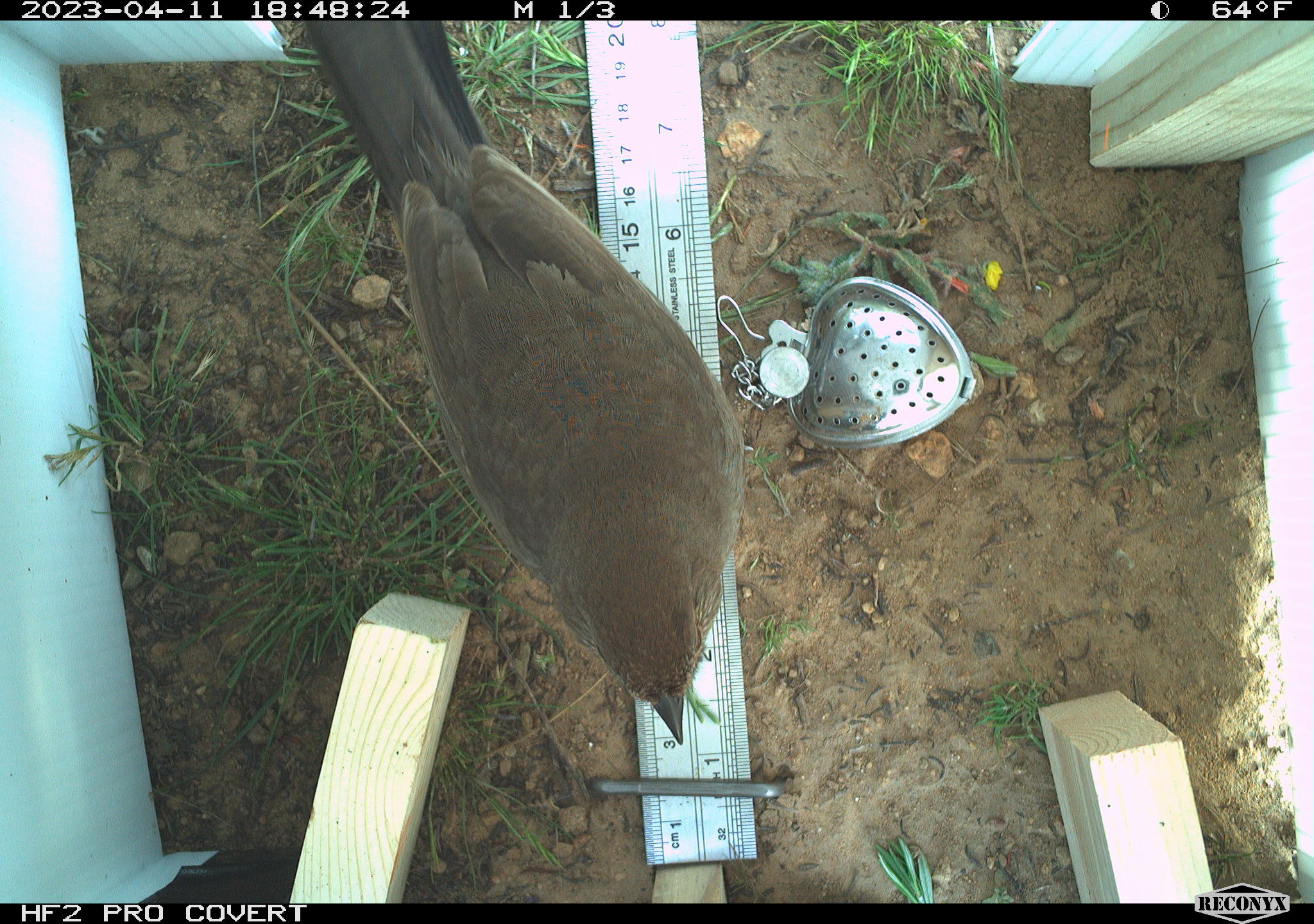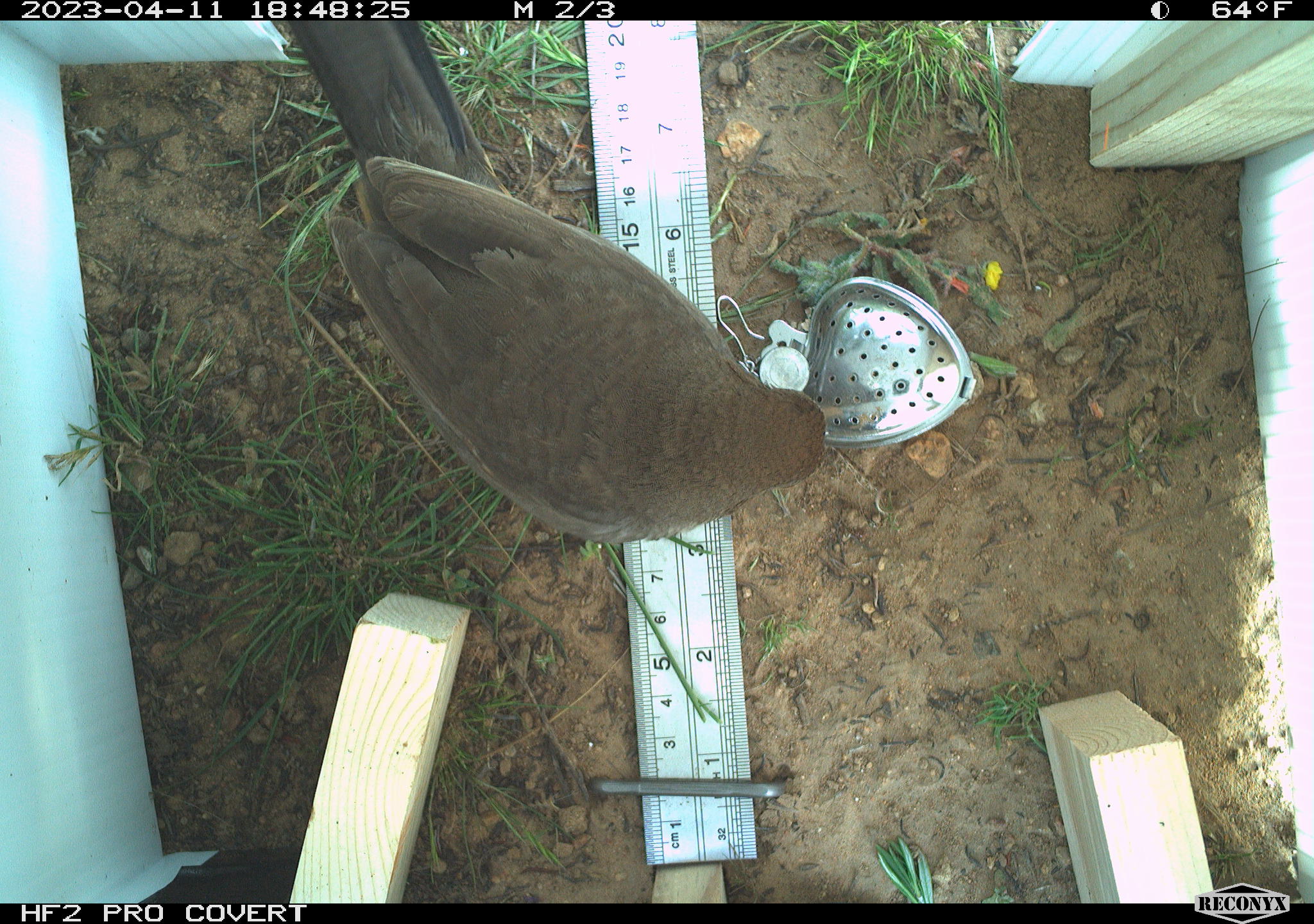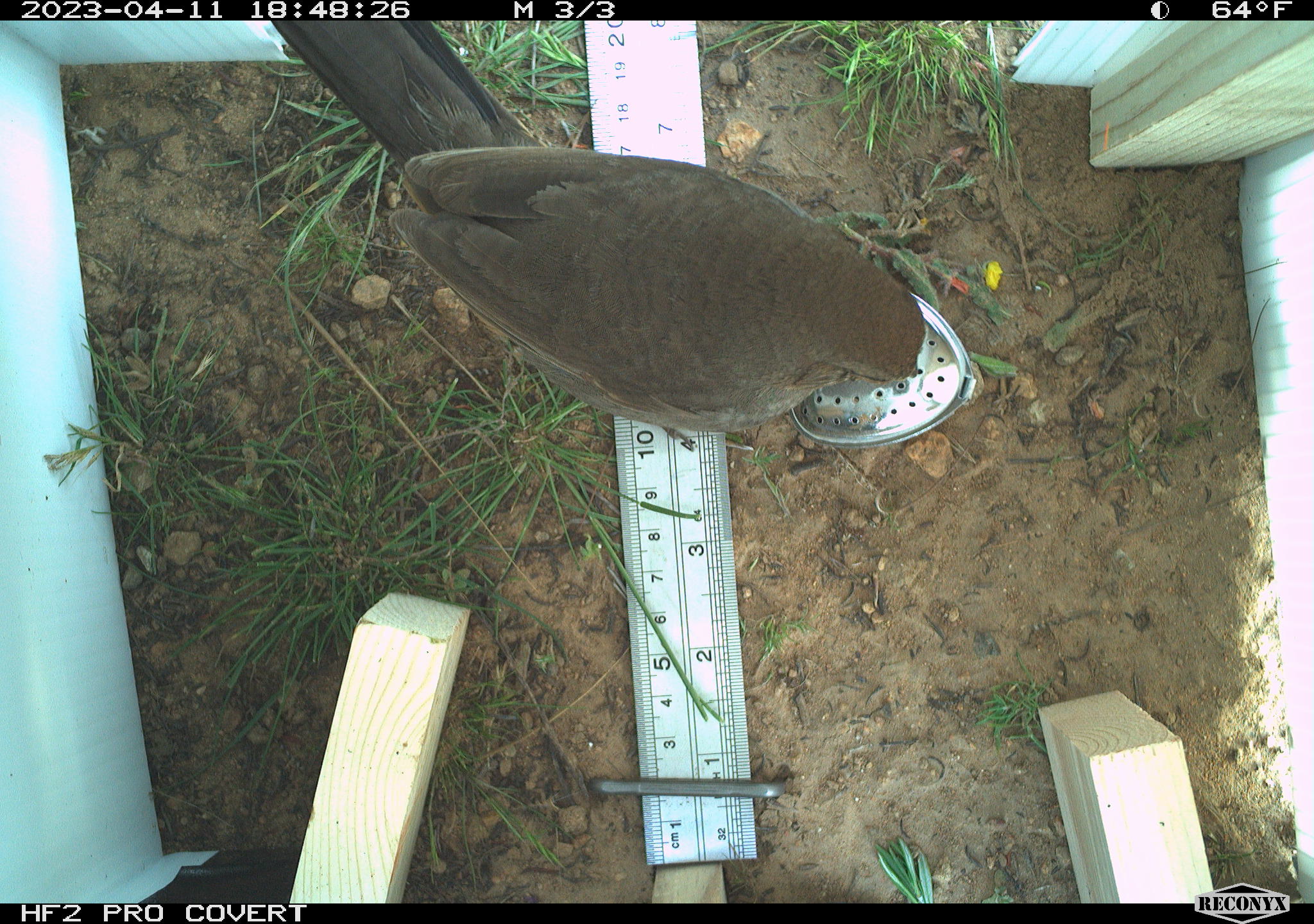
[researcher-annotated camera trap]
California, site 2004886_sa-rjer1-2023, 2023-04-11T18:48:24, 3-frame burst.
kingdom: Animalia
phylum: Chordata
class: Aves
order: Passeriformes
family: Passerellidae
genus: Melozone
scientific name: Melozone crissalis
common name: california towhee